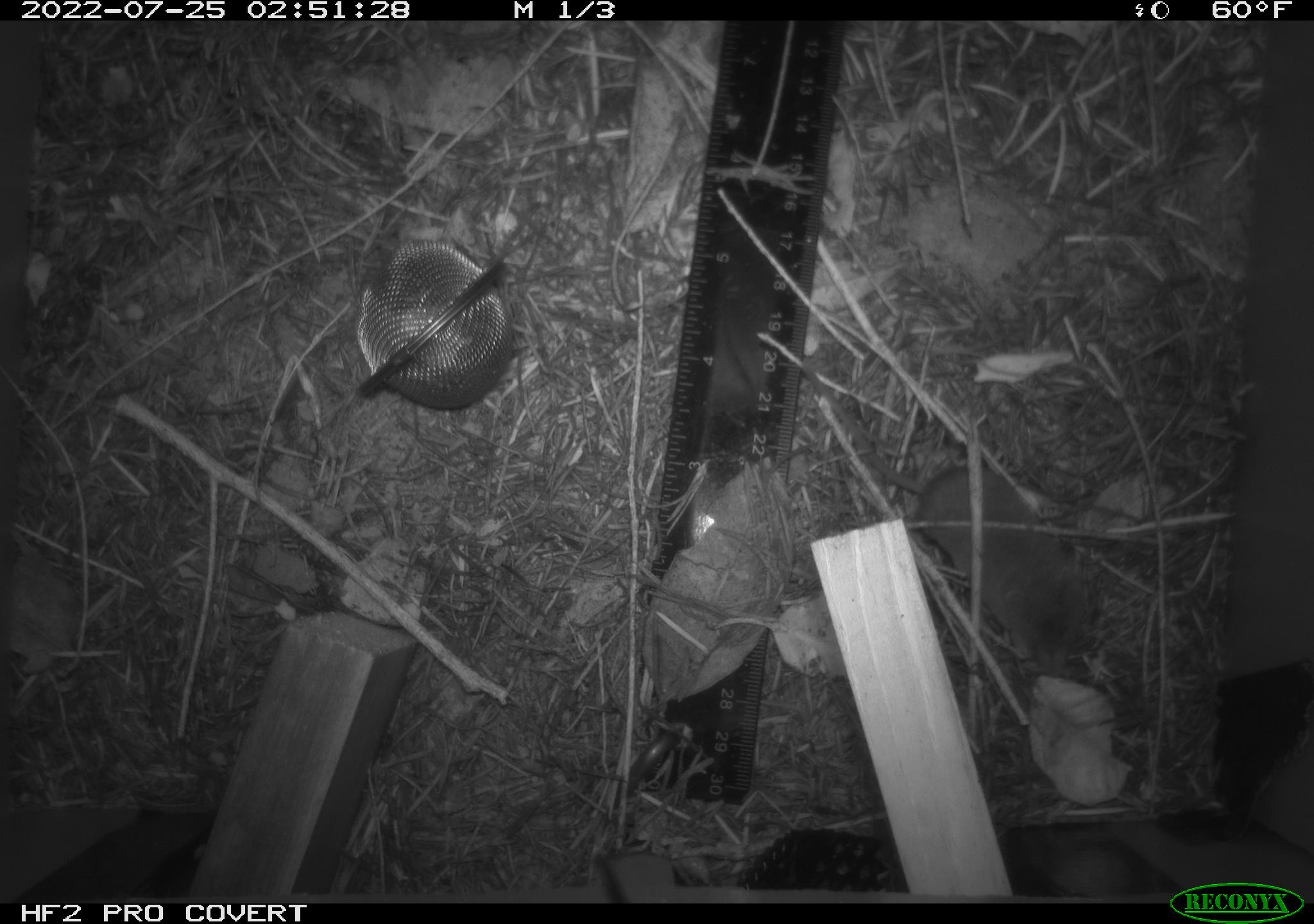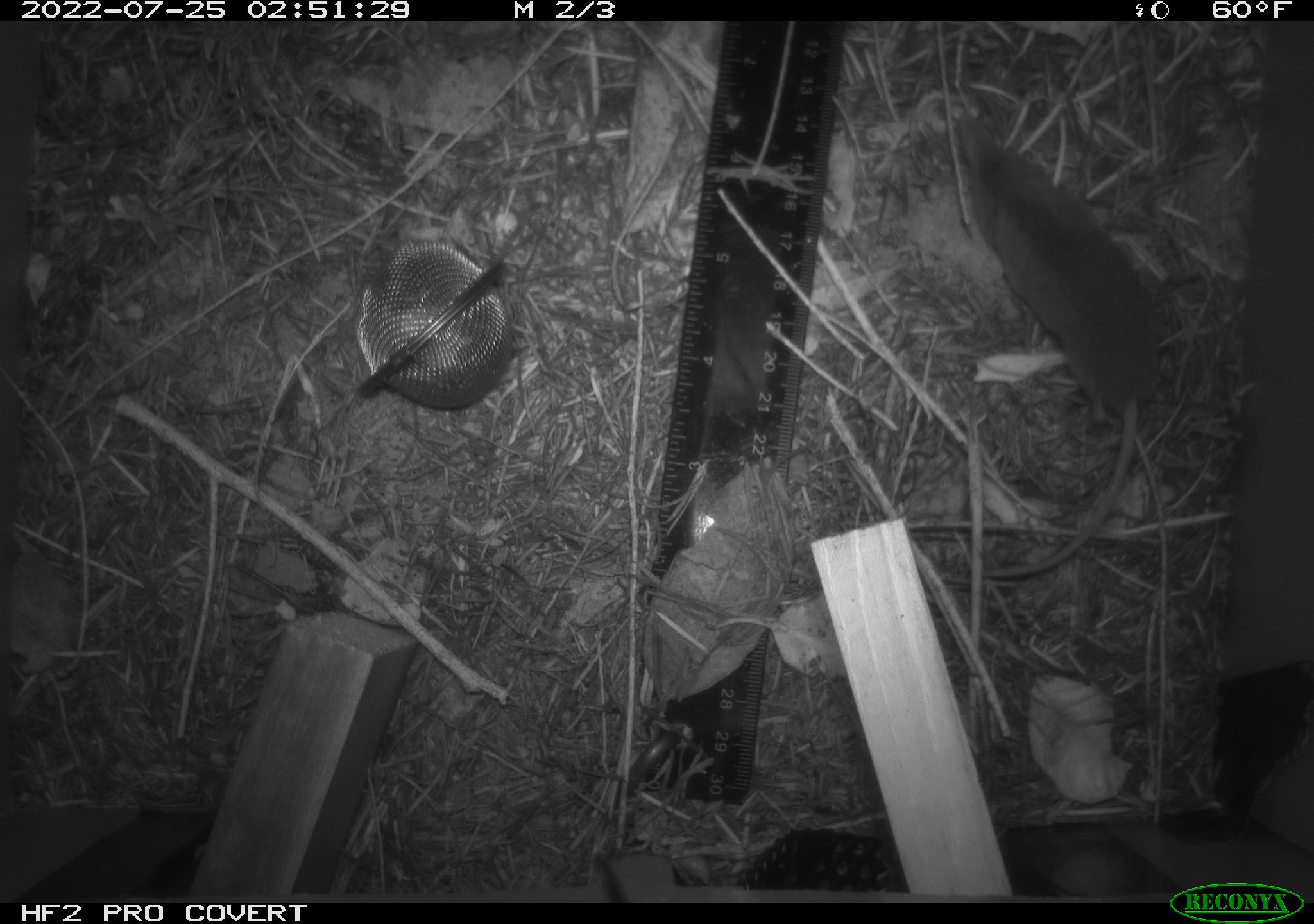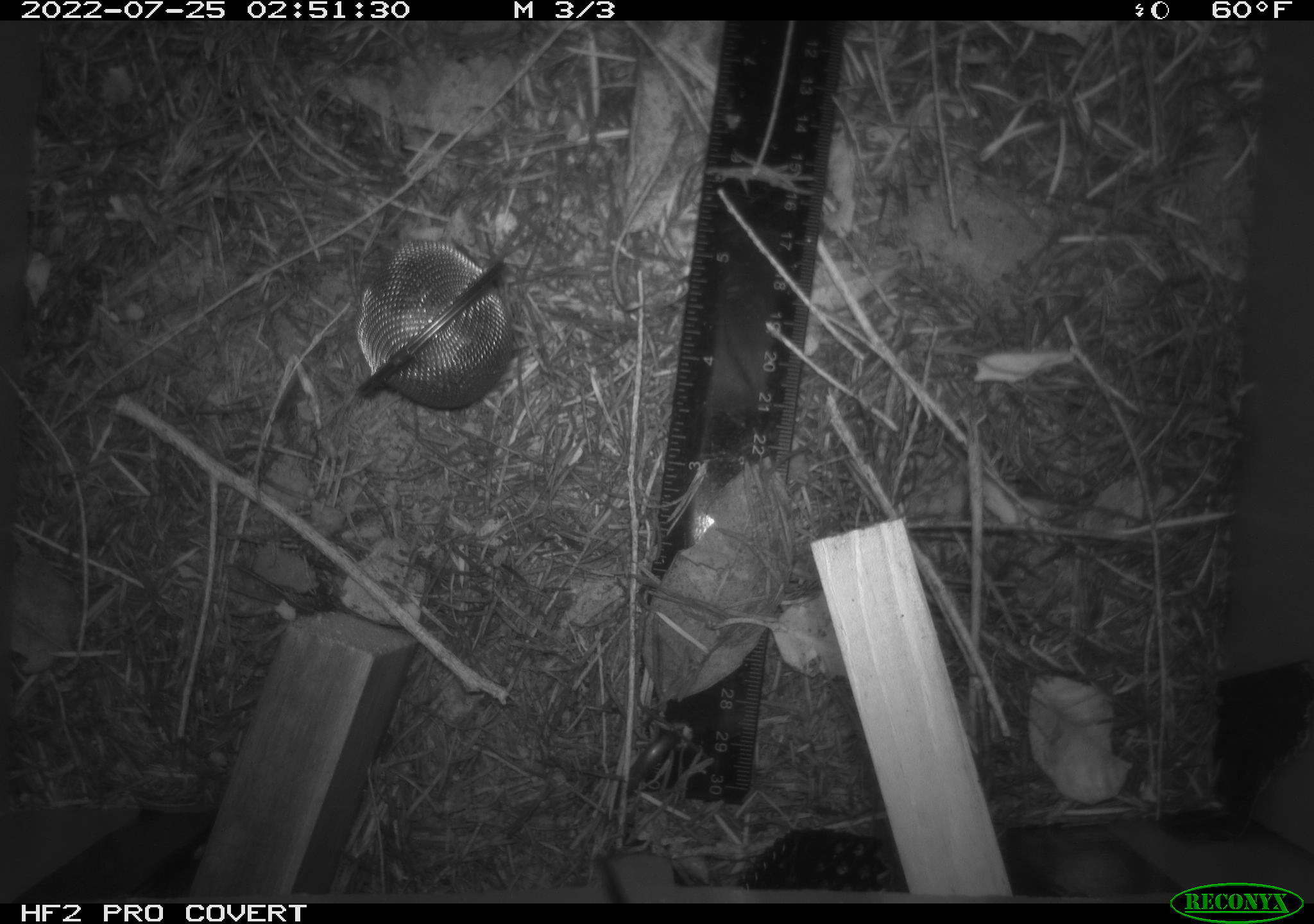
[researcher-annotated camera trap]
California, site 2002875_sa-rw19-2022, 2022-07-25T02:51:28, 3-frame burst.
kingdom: Animalia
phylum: Chordata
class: Mammalia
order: Eulipotyphla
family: Soricidae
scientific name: Soricidae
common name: shrews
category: soricidae family